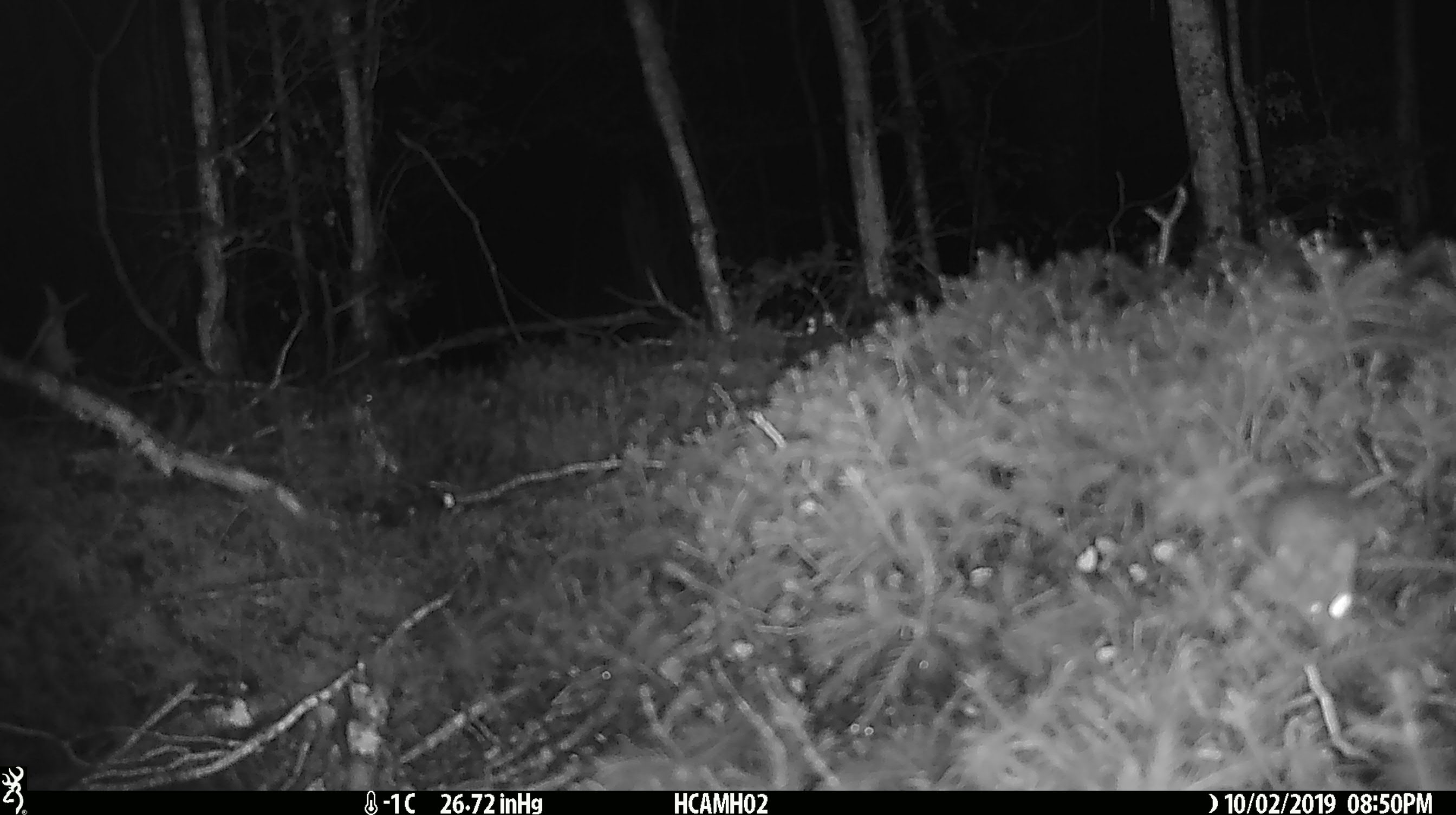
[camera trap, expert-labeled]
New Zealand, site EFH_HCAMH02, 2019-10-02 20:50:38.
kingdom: Animalia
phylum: Chordata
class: Mammalia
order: Rodentia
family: Muridae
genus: Mus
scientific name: Mus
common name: mouse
Mouse (Mus).